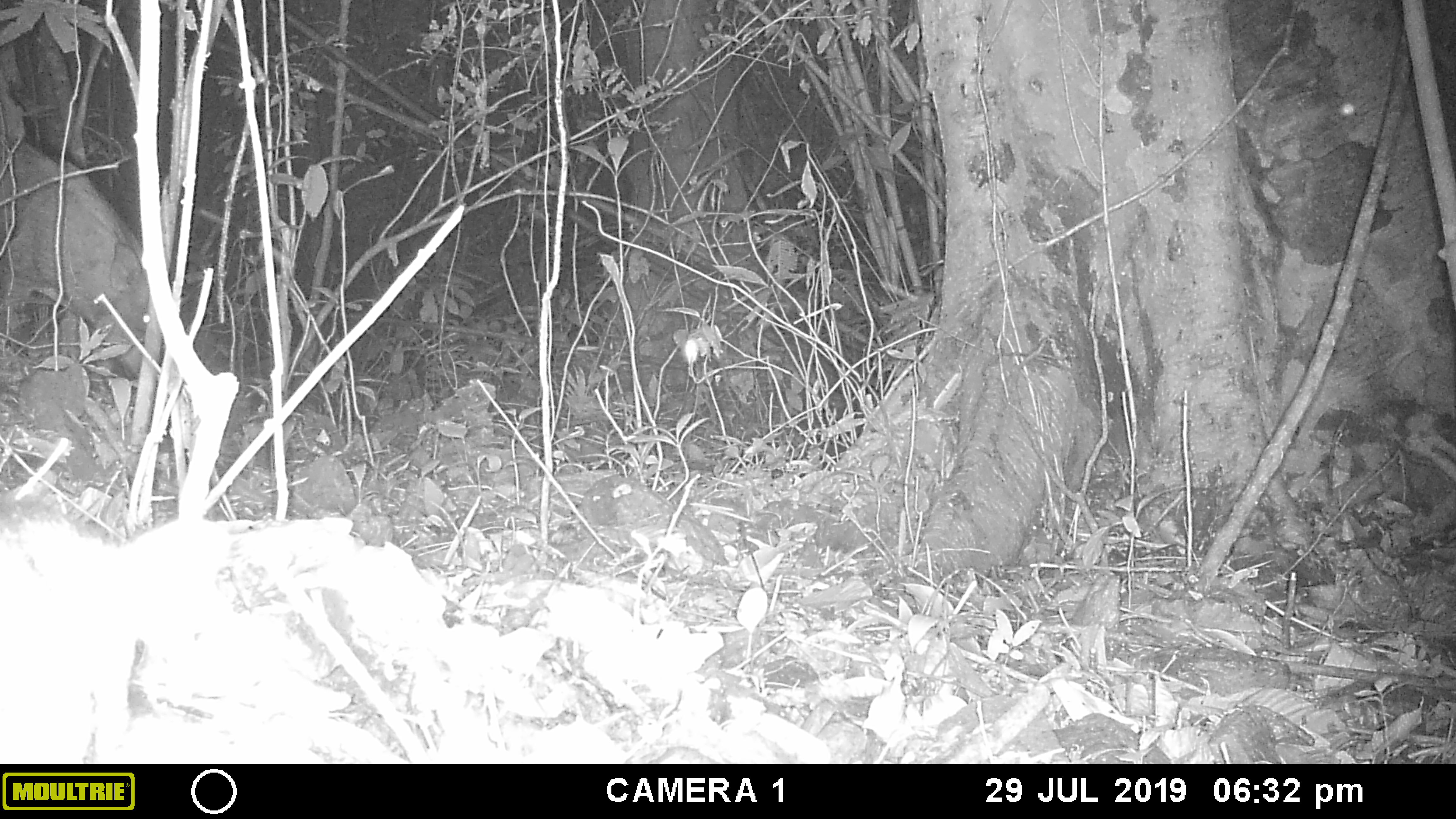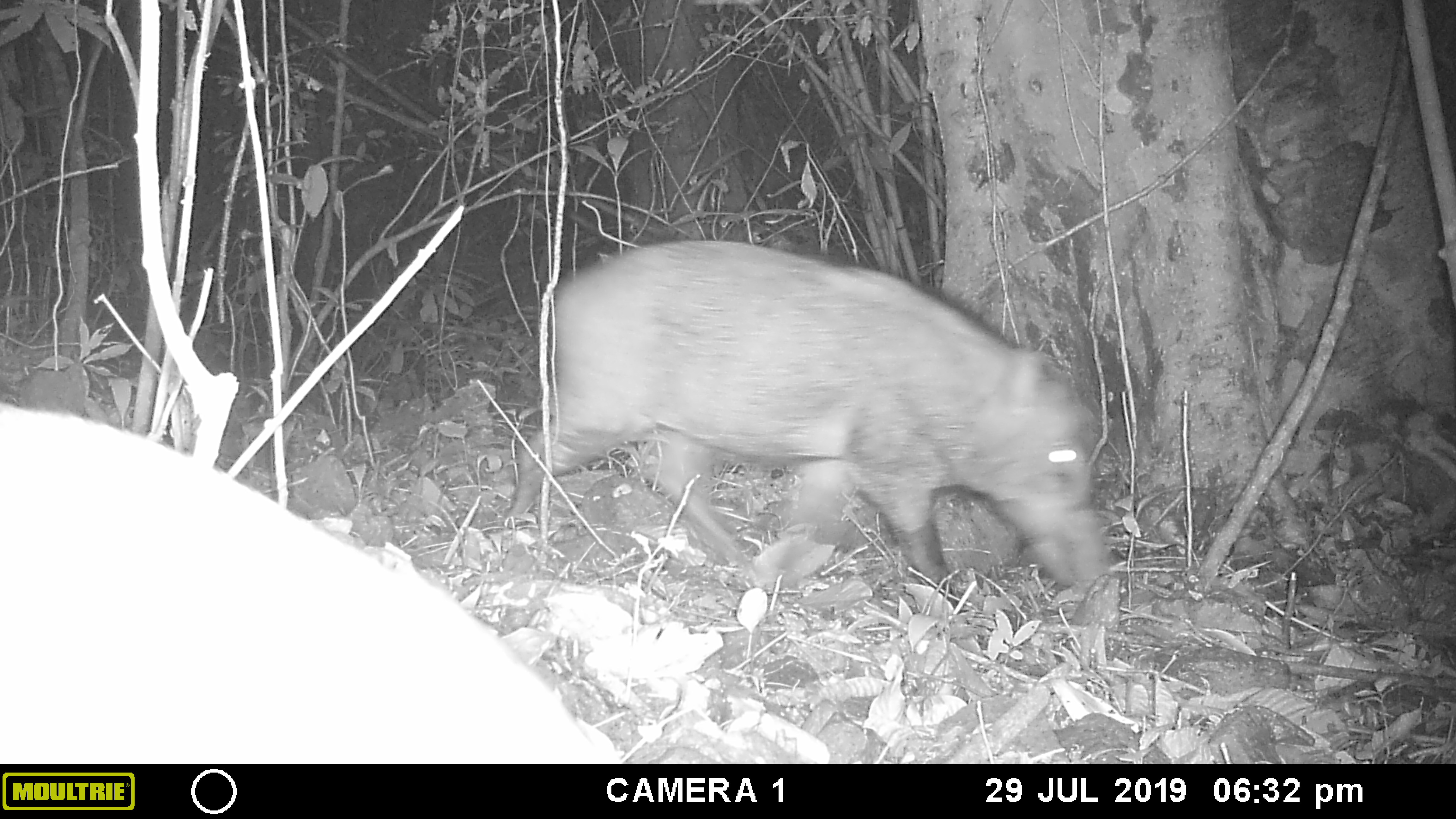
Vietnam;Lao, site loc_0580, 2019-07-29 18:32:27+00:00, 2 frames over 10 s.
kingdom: Animalia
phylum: Chordata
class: Mammalia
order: Artiodactyla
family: Suidae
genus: Sus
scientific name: Sus scrofa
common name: eurasian wild pig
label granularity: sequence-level